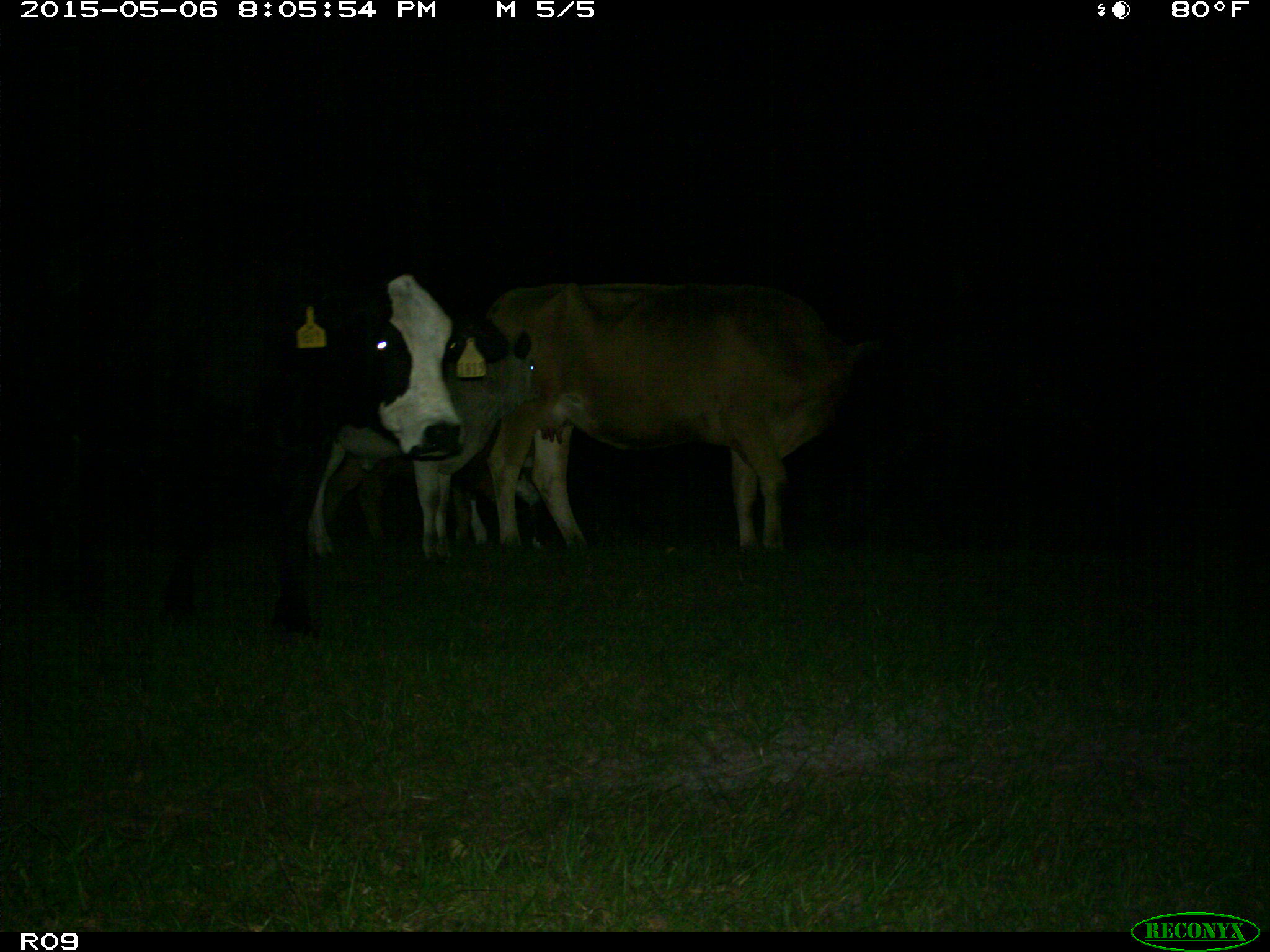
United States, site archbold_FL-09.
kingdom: Animalia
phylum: Chordata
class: Mammalia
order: Artiodactyla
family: Bovidae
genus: Bos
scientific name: Bos taurus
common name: domestic cow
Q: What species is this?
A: Bos taurus (domestic cow).